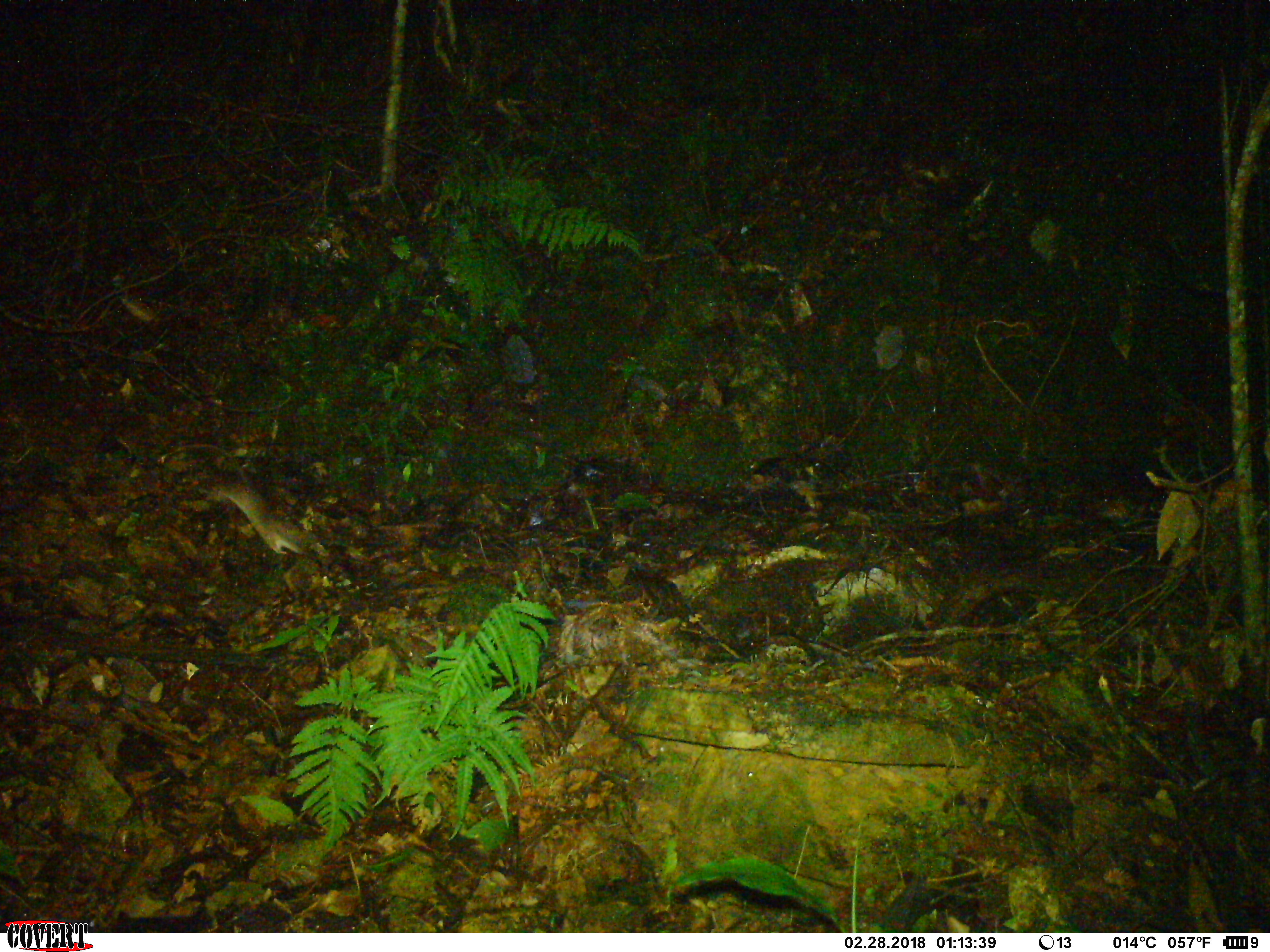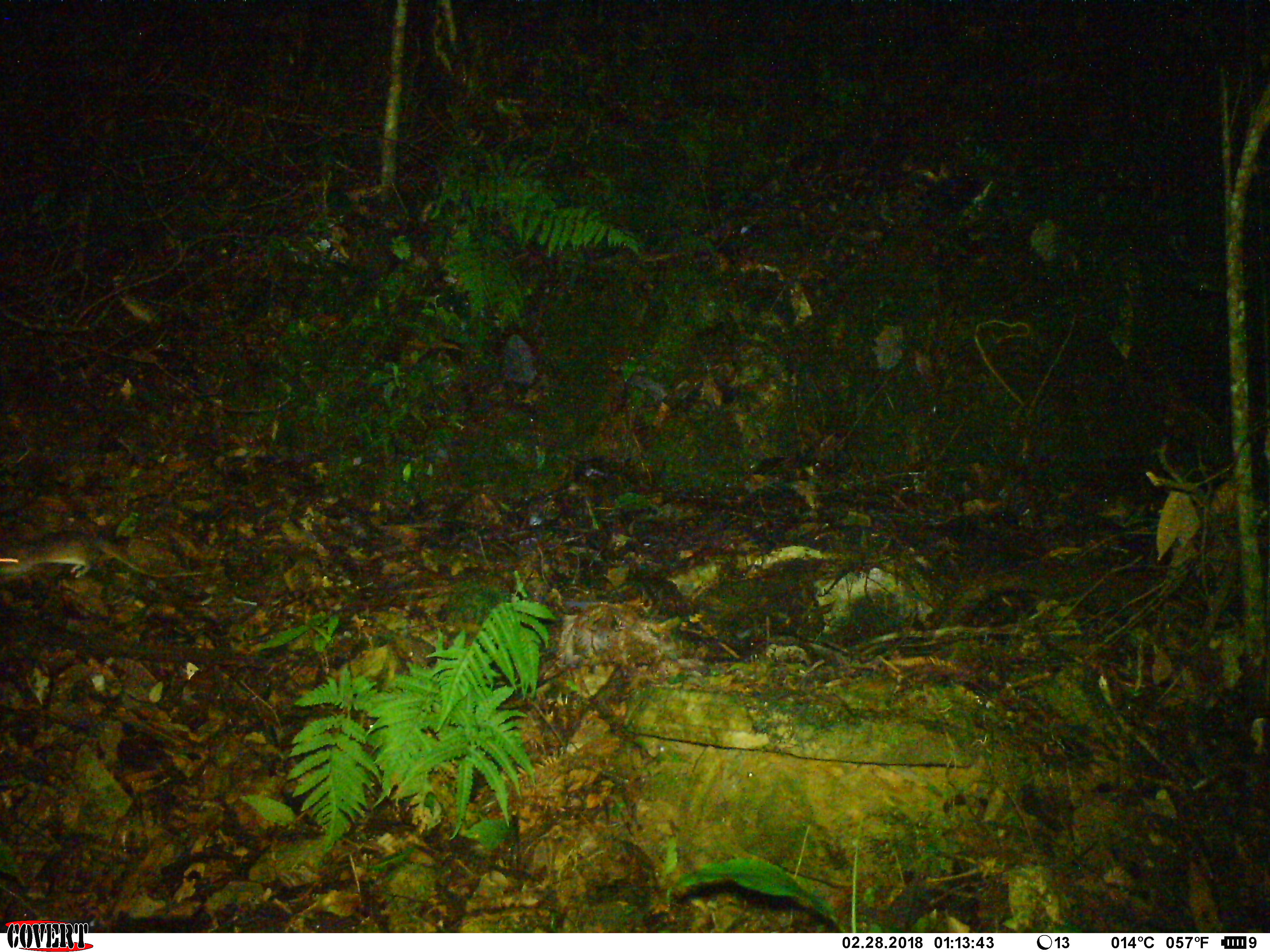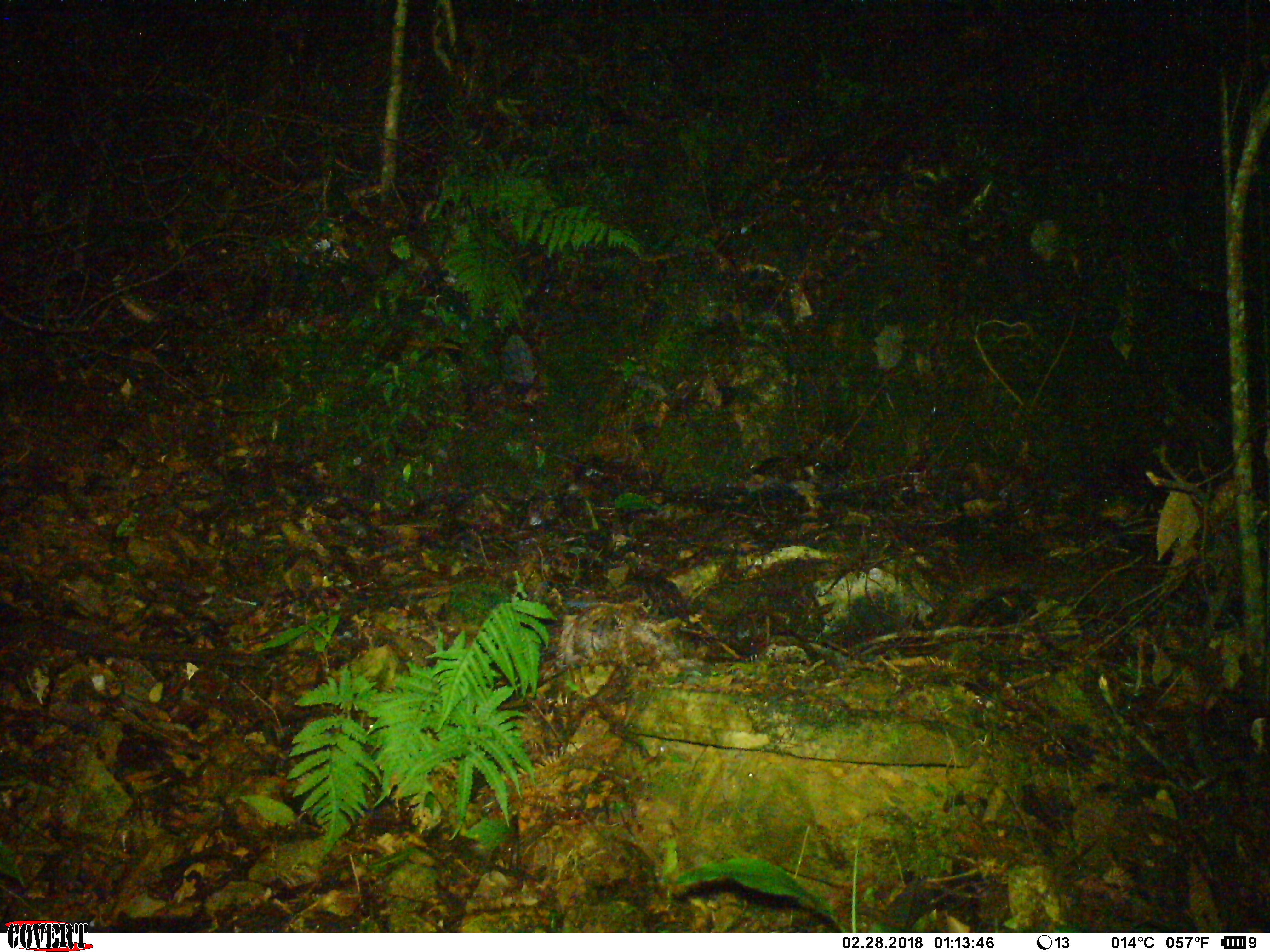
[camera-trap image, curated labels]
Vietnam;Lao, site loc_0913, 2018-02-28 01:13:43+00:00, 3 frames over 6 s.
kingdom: Animalia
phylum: Chordata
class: Mammalia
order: Rodentia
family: Muridae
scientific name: Muridae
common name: old-world mice and rats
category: unidentified murid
Unidentified murid (old-world mice and rats) (Muridae). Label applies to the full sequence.